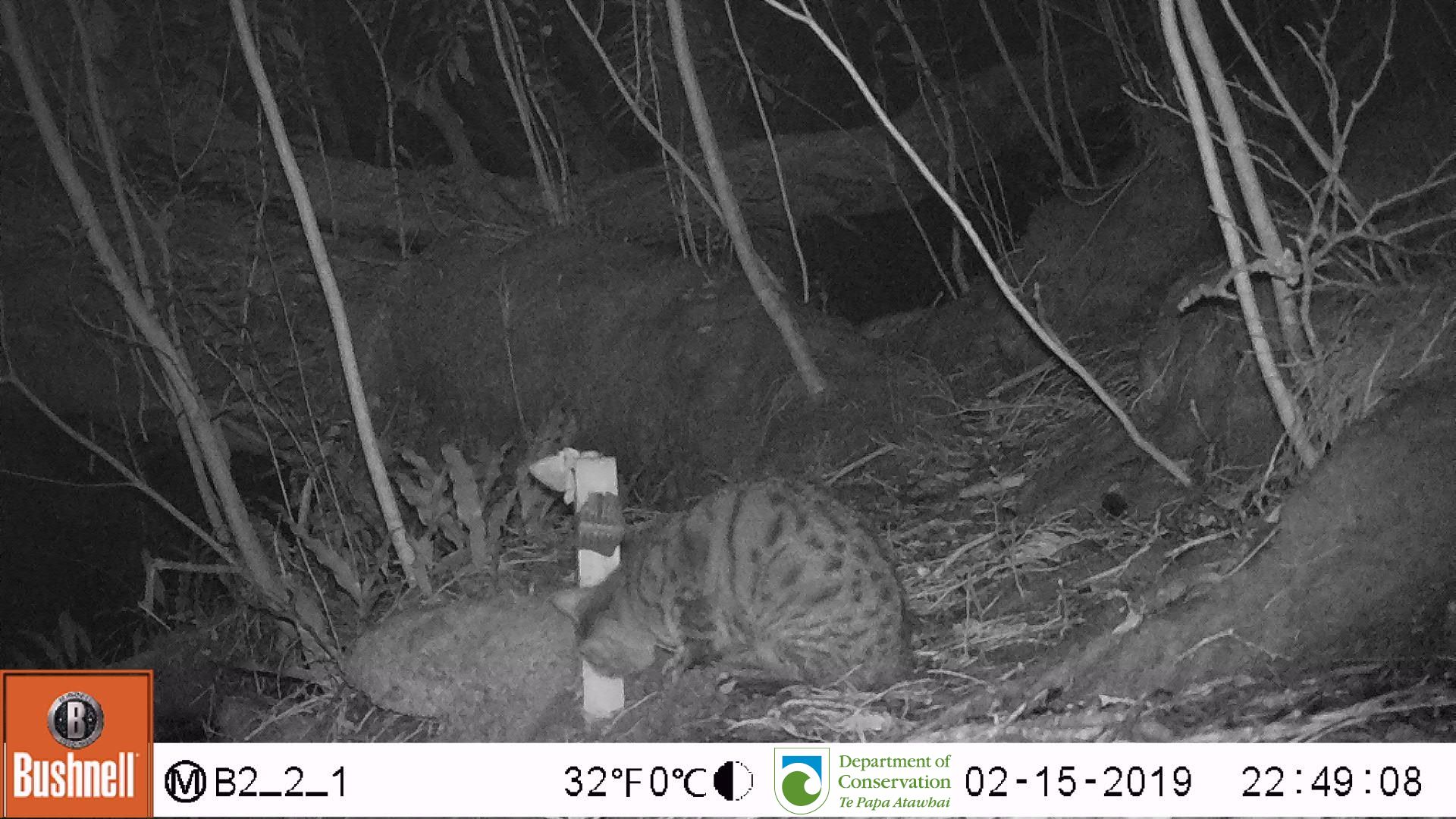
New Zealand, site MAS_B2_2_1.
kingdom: Animalia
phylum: Chordata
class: Mammalia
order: Carnivora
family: Felidae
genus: Felis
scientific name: Felis catus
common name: domestic cat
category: cat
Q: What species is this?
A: Cat (domestic cat) (Felis catus).